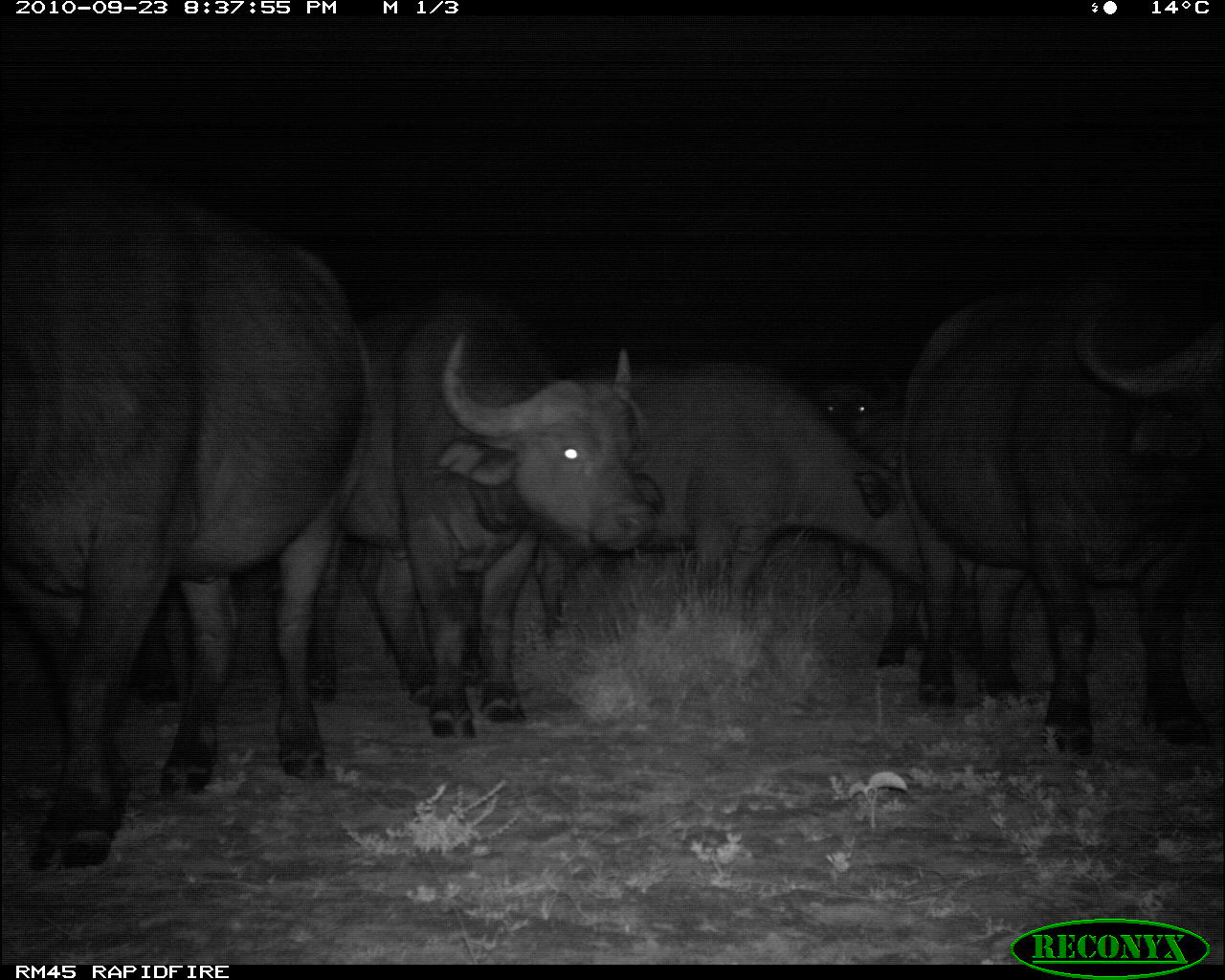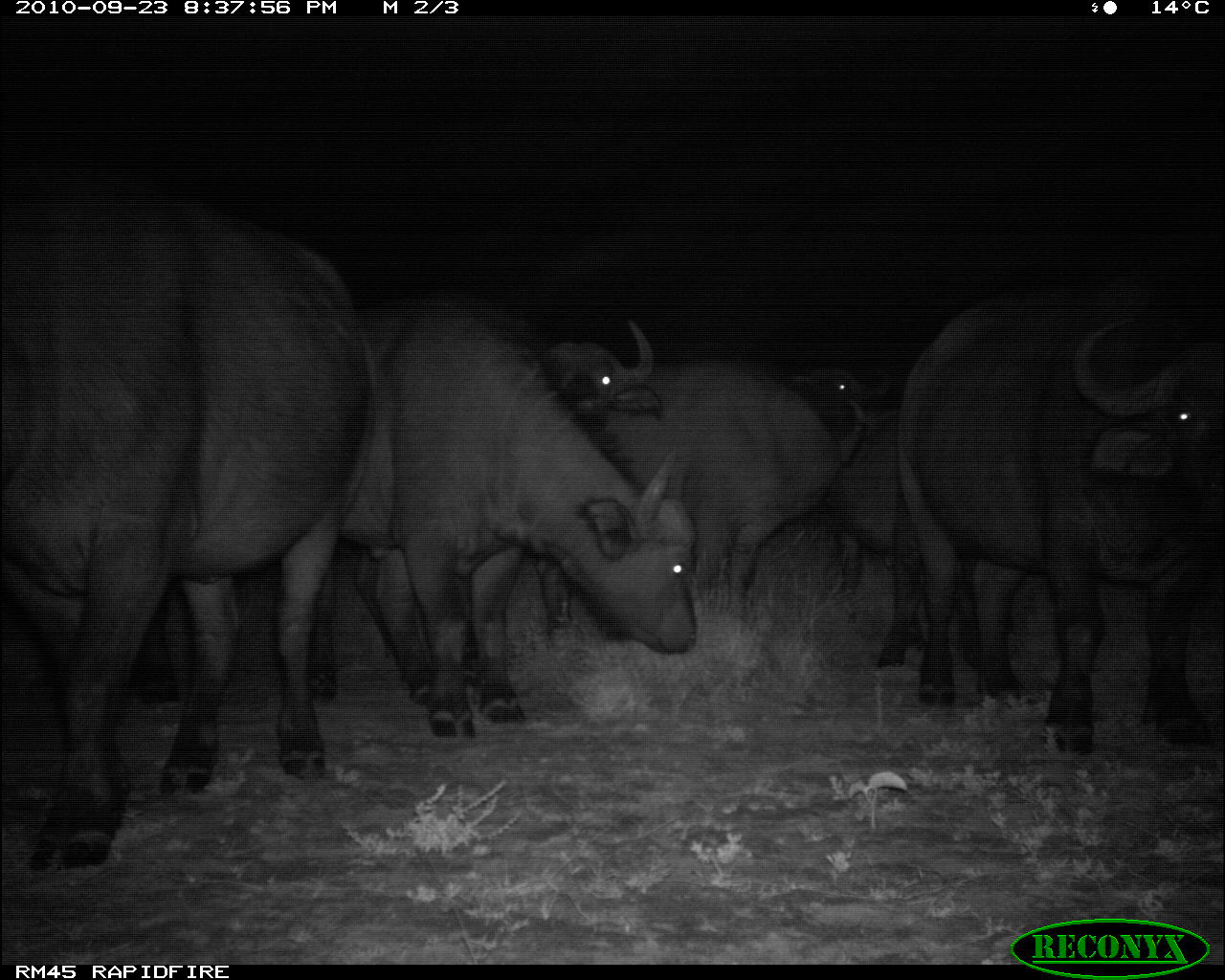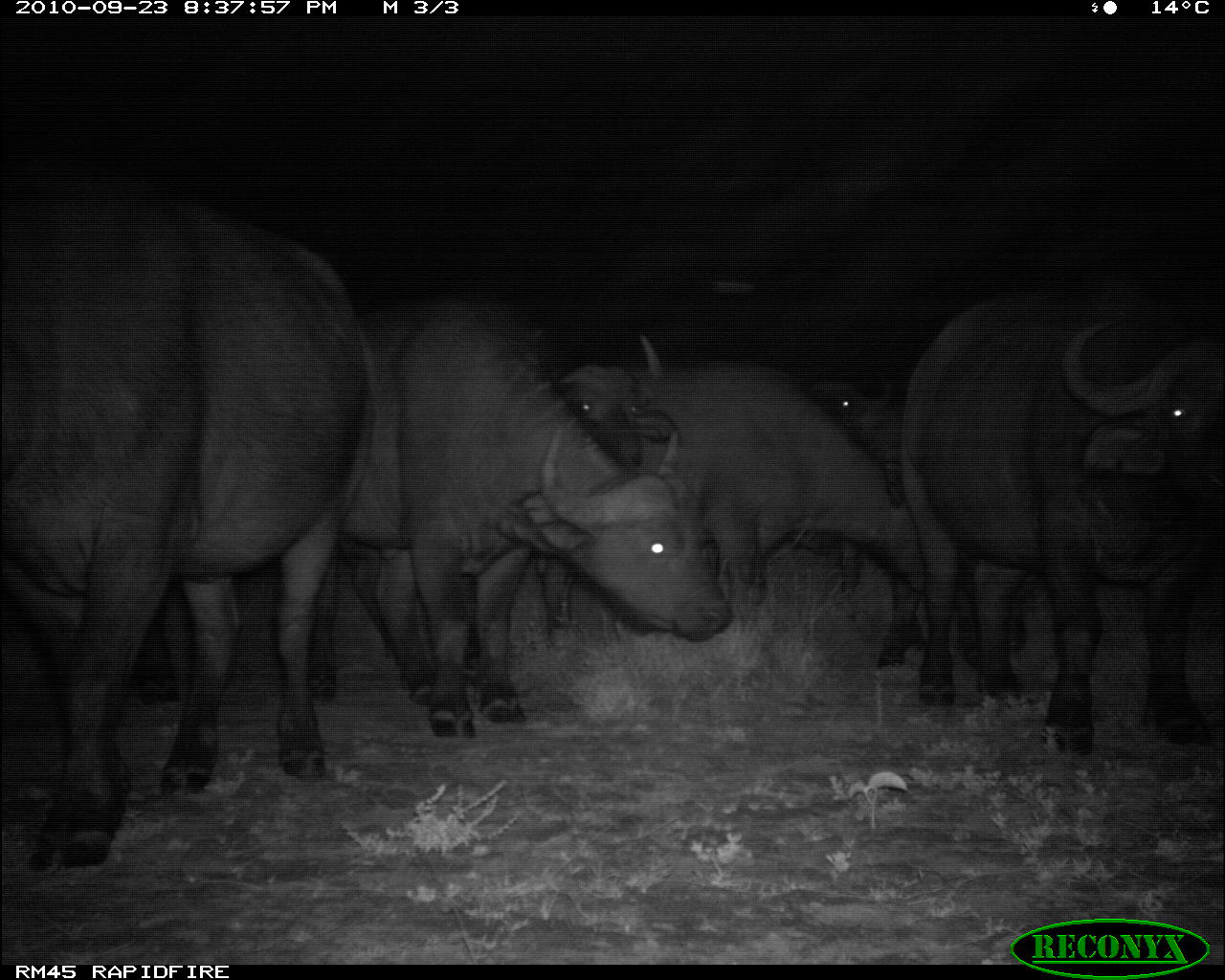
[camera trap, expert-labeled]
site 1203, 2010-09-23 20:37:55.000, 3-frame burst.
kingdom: Animalia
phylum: Chordata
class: Mammalia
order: Artiodactyla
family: Bovidae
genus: Syncerus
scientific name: Syncerus caffer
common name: african buffalo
Syncerus caffer (african buffalo), count 5.